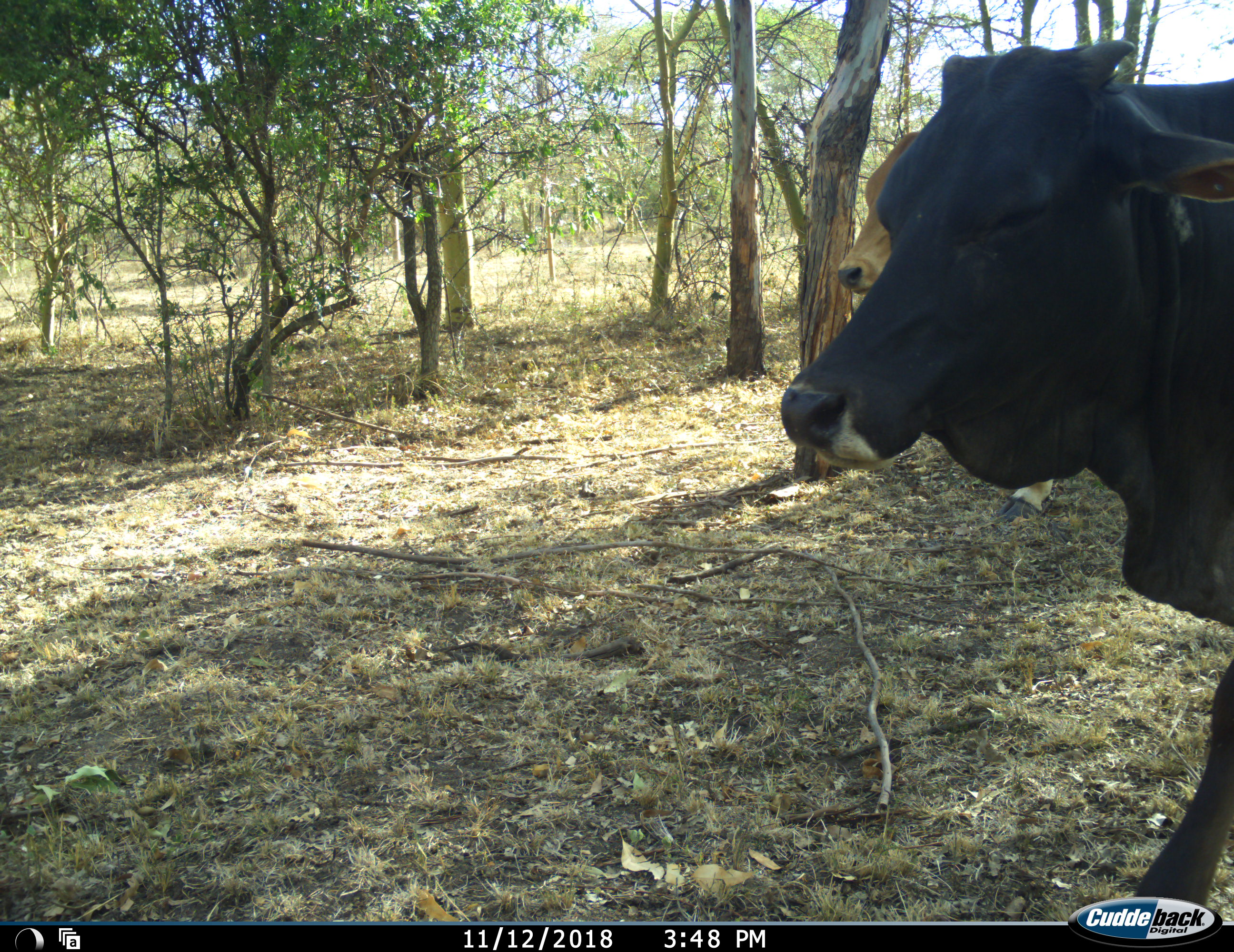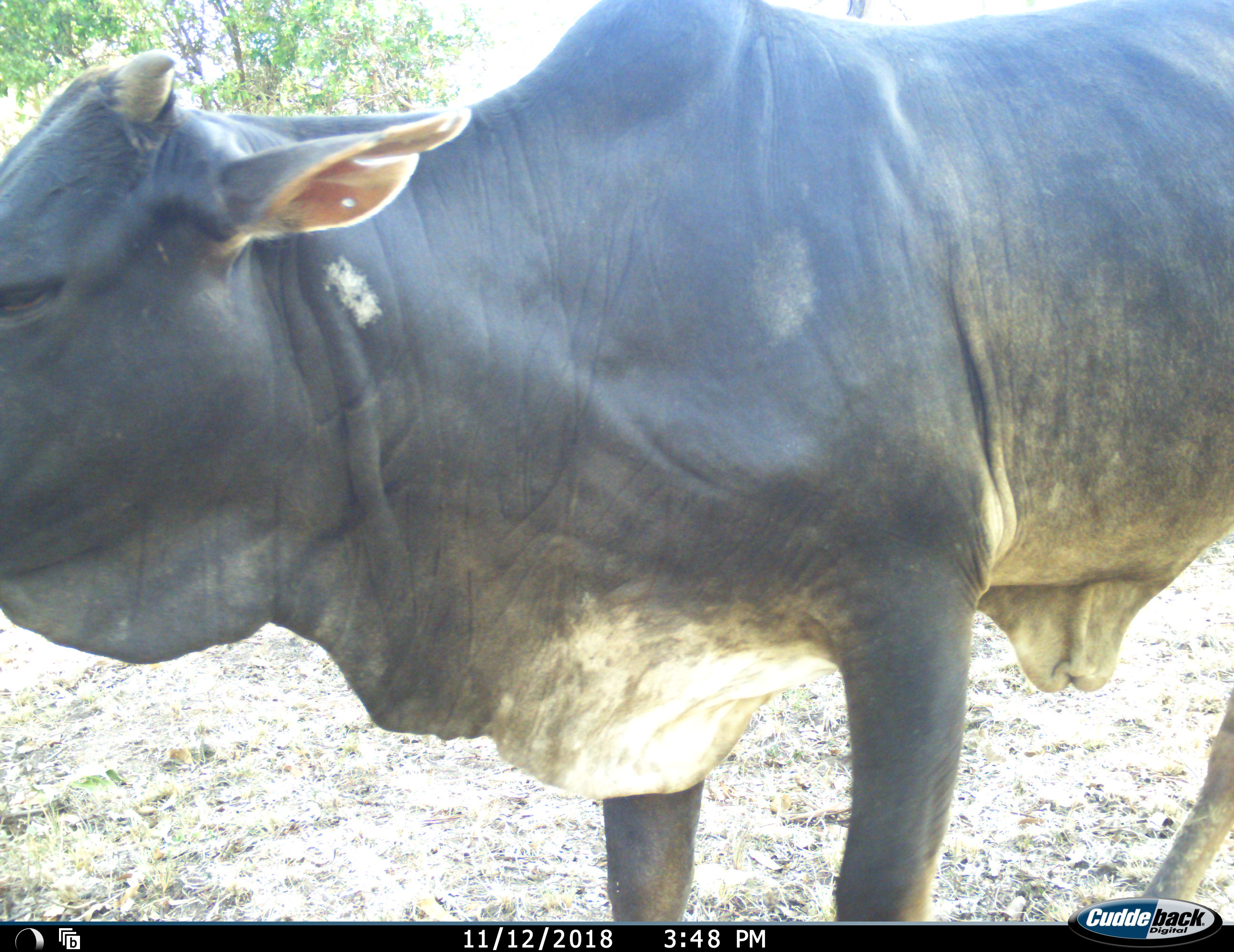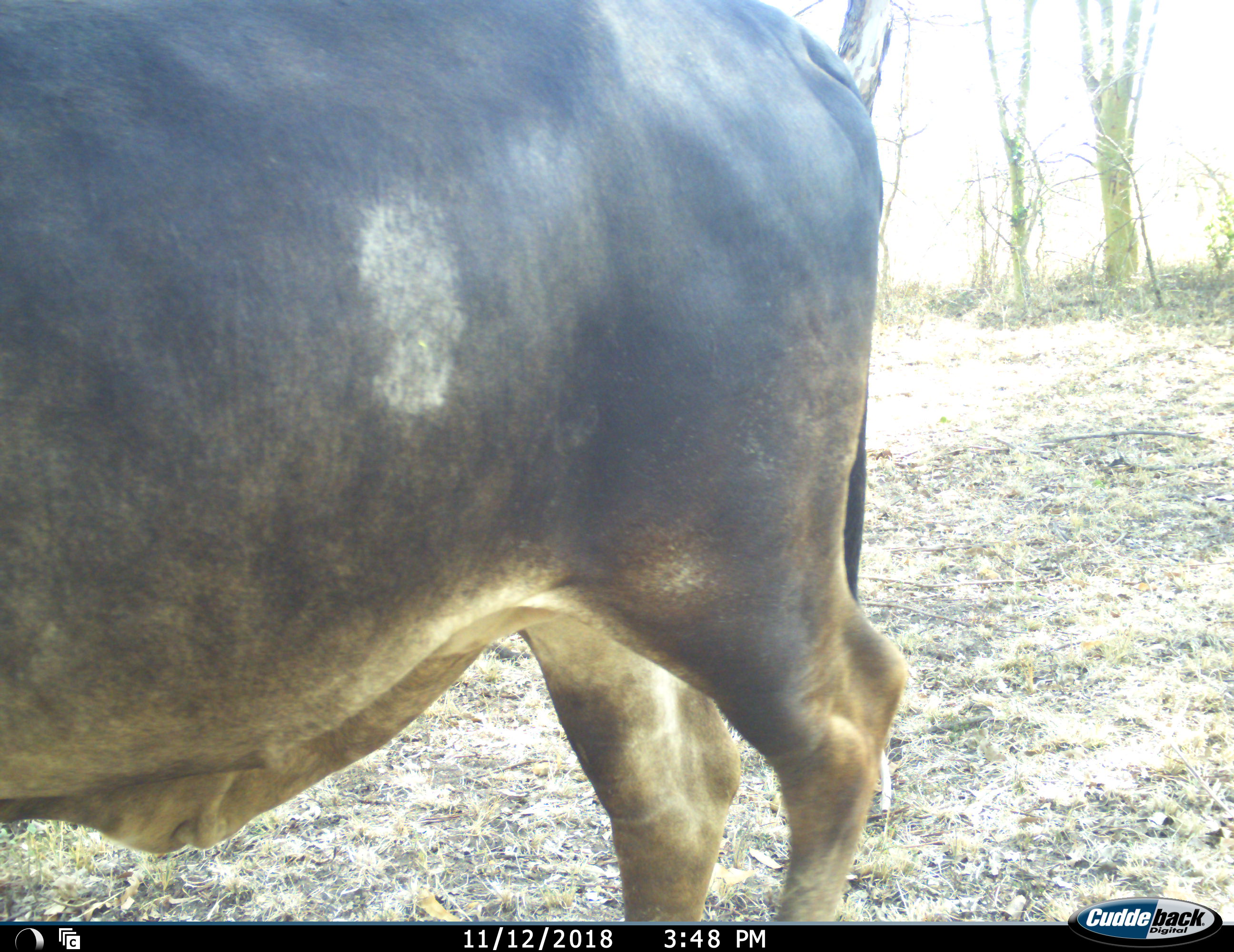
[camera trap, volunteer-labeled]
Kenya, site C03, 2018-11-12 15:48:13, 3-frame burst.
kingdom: Animalia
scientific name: Animalia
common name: animal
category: domesticanimal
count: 2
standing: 20%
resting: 0%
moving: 90%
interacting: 0%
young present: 0%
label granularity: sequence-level